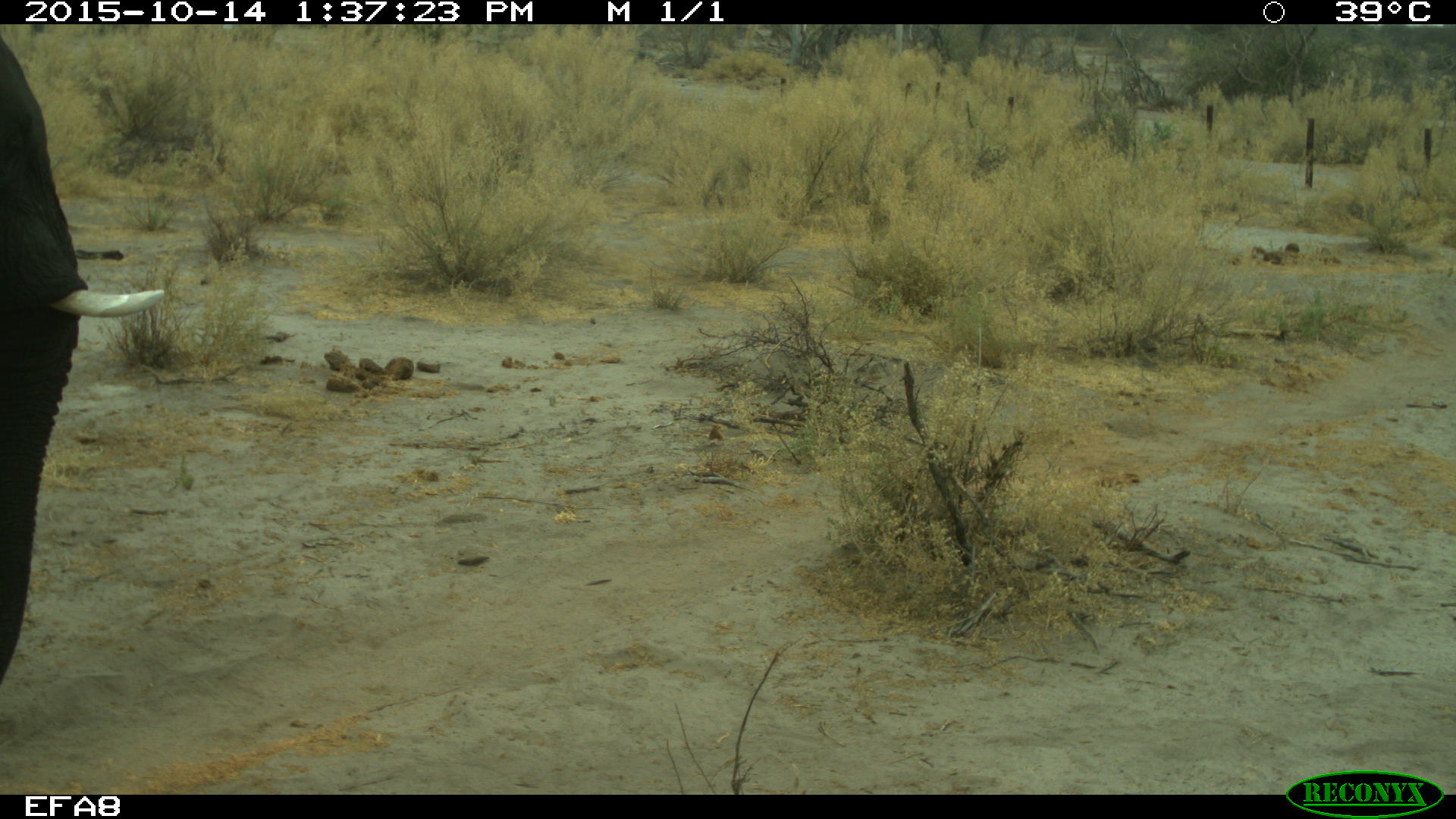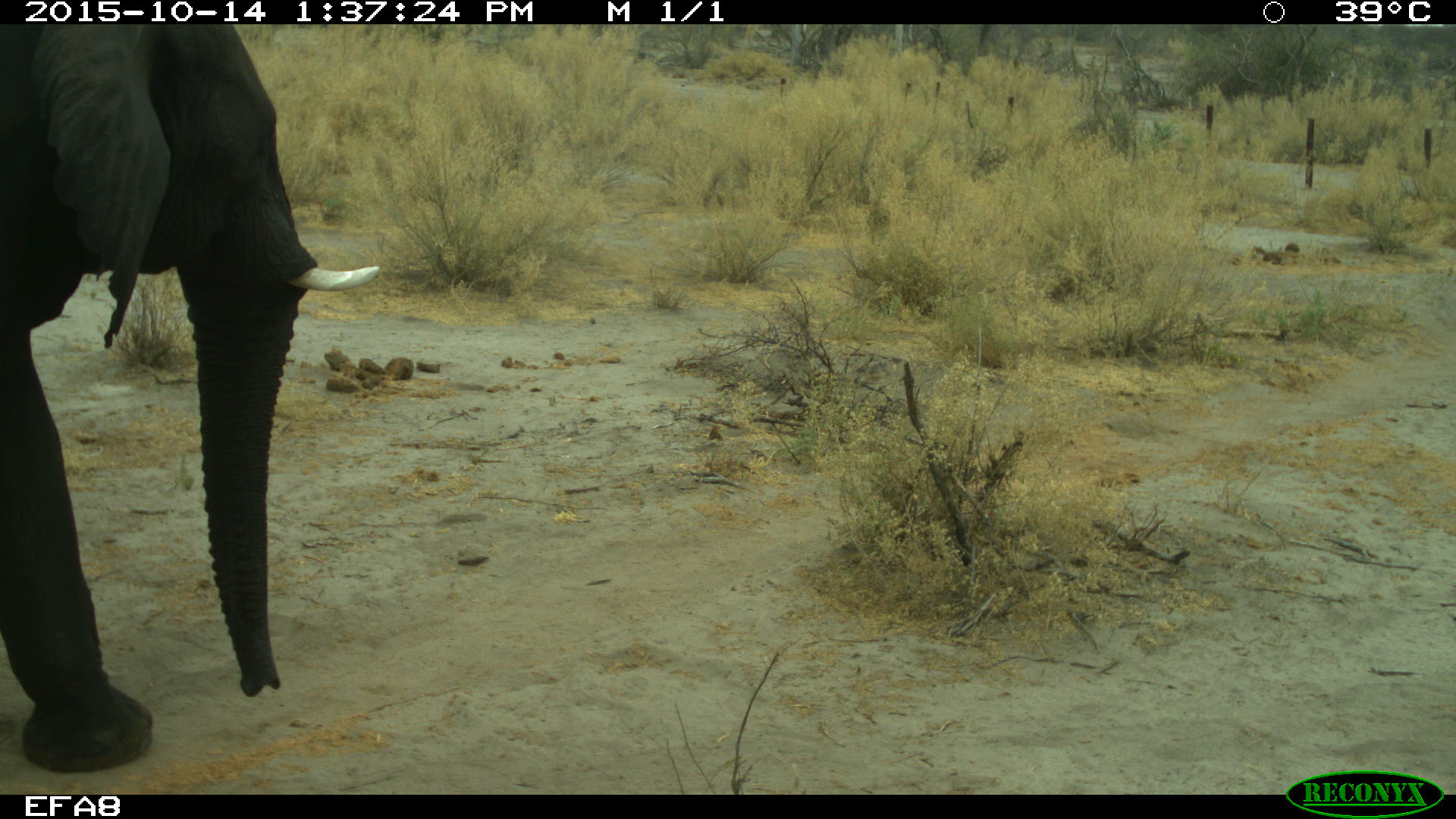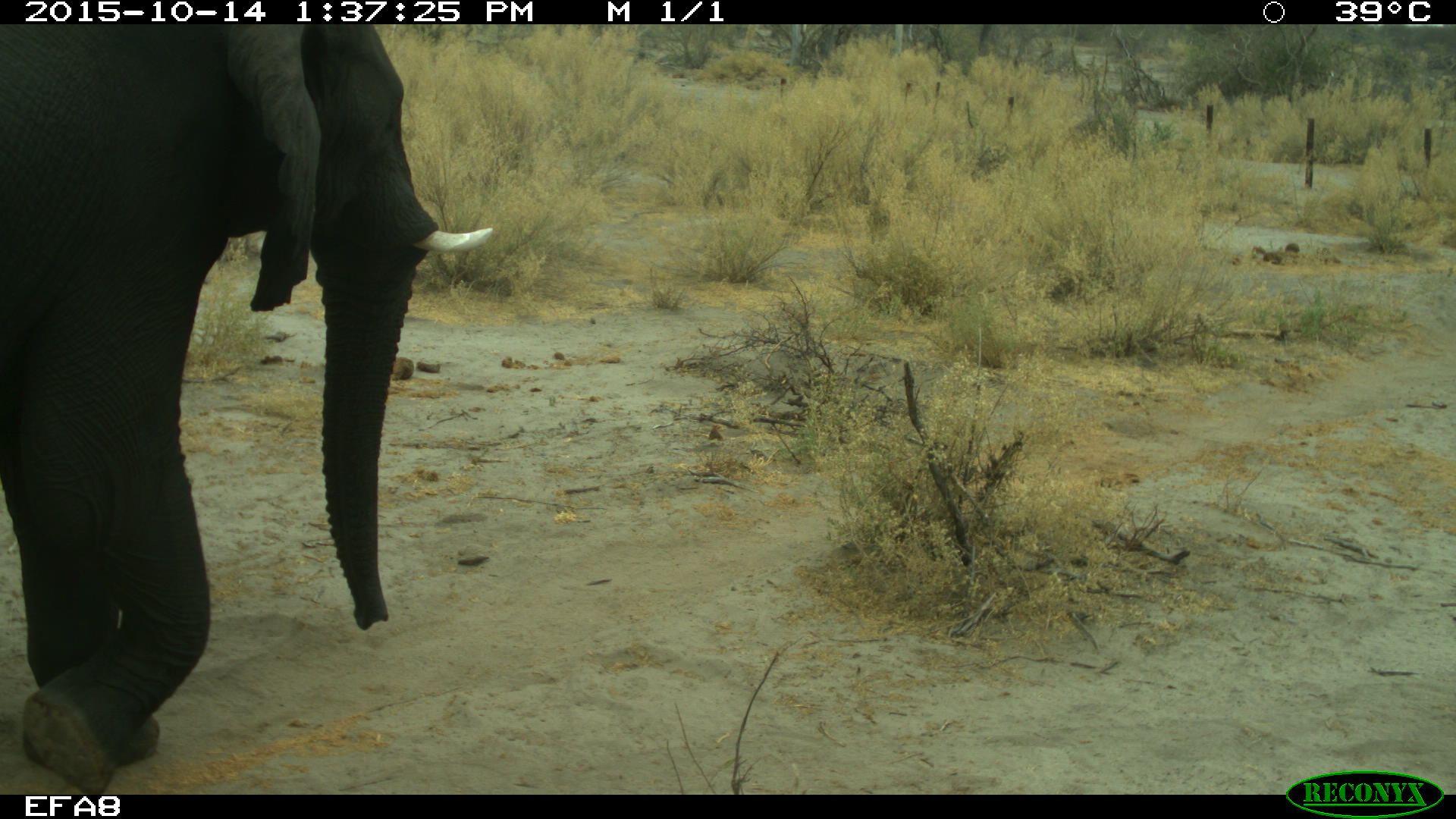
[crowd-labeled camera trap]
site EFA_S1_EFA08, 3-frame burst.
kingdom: Animalia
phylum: Chordata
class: Mammalia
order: Proboscidea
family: Elephantidae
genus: Loxodonta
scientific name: Loxodonta africana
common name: african bush elephant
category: elephant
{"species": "elephant (african bush elephant) (Loxodonta africana)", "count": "1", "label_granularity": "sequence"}